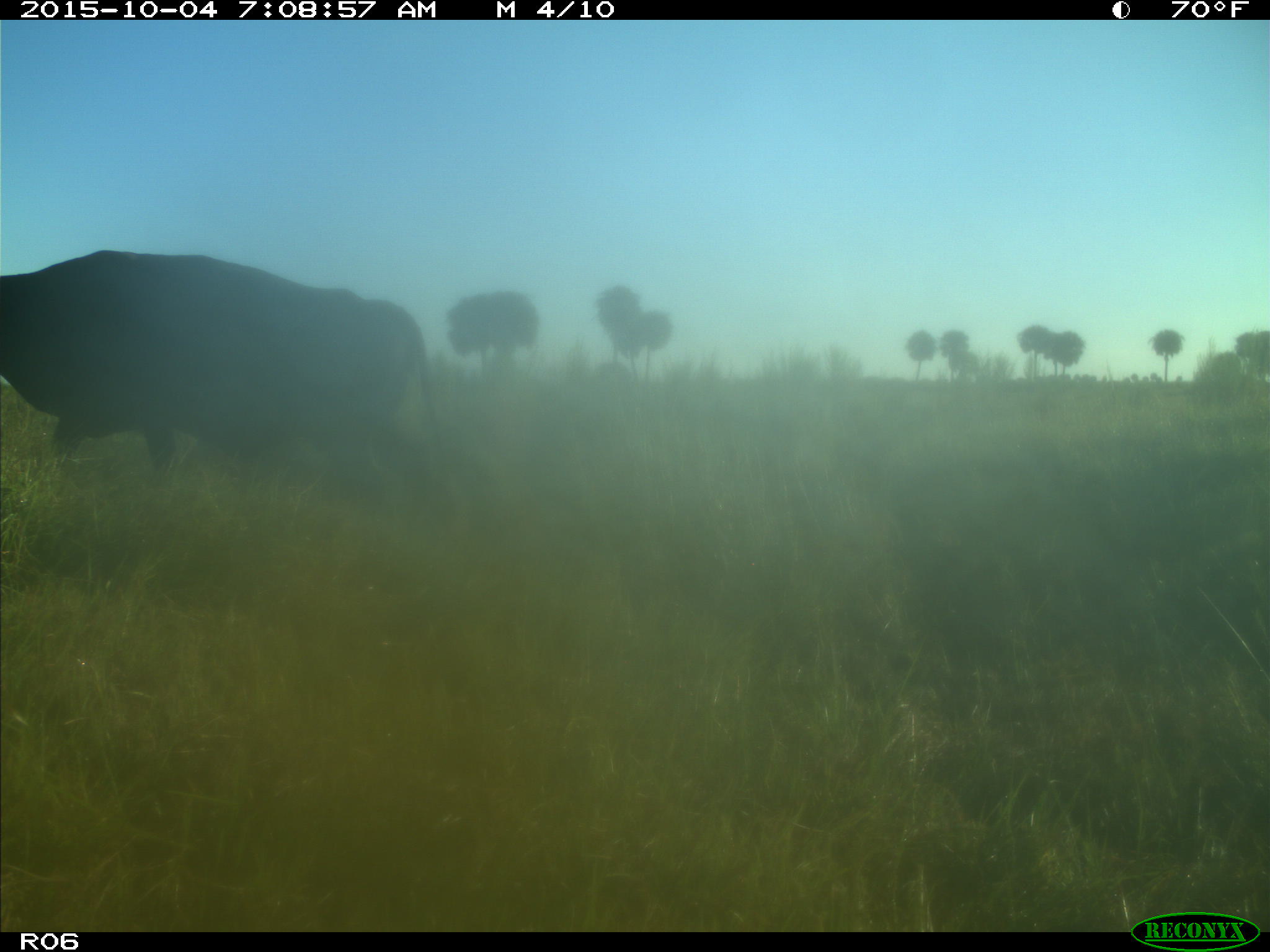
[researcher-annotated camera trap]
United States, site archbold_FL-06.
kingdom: Animalia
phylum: Chordata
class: Mammalia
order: Artiodactyla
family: Bovidae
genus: Bos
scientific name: Bos taurus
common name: domestic cow